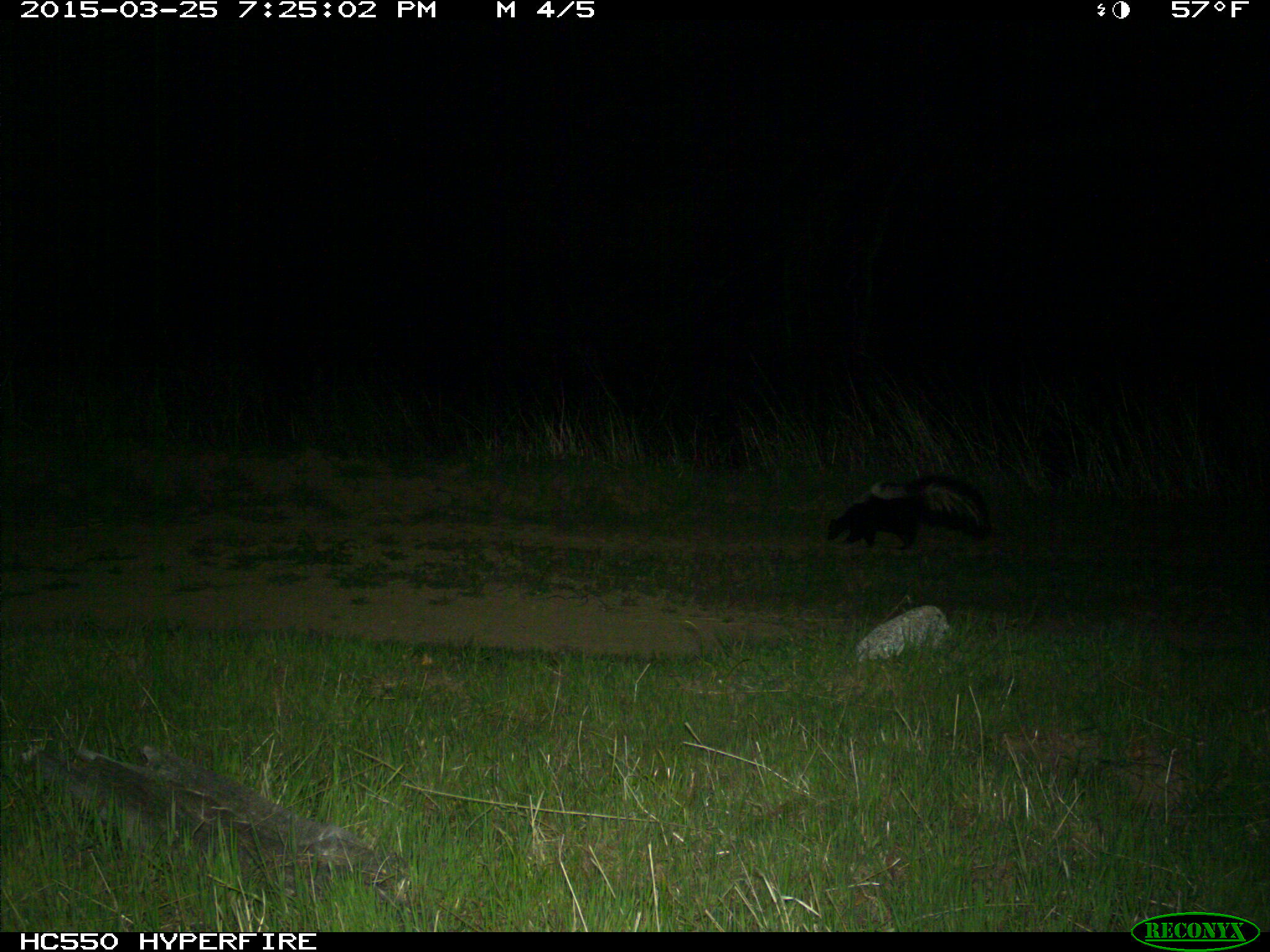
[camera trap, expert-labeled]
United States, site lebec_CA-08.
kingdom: Animalia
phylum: Chordata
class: Mammalia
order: Carnivora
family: Mephitidae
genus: Mephitis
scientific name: Mephitis mephitis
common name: striped skunk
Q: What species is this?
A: Mephitis mephitis (striped skunk).